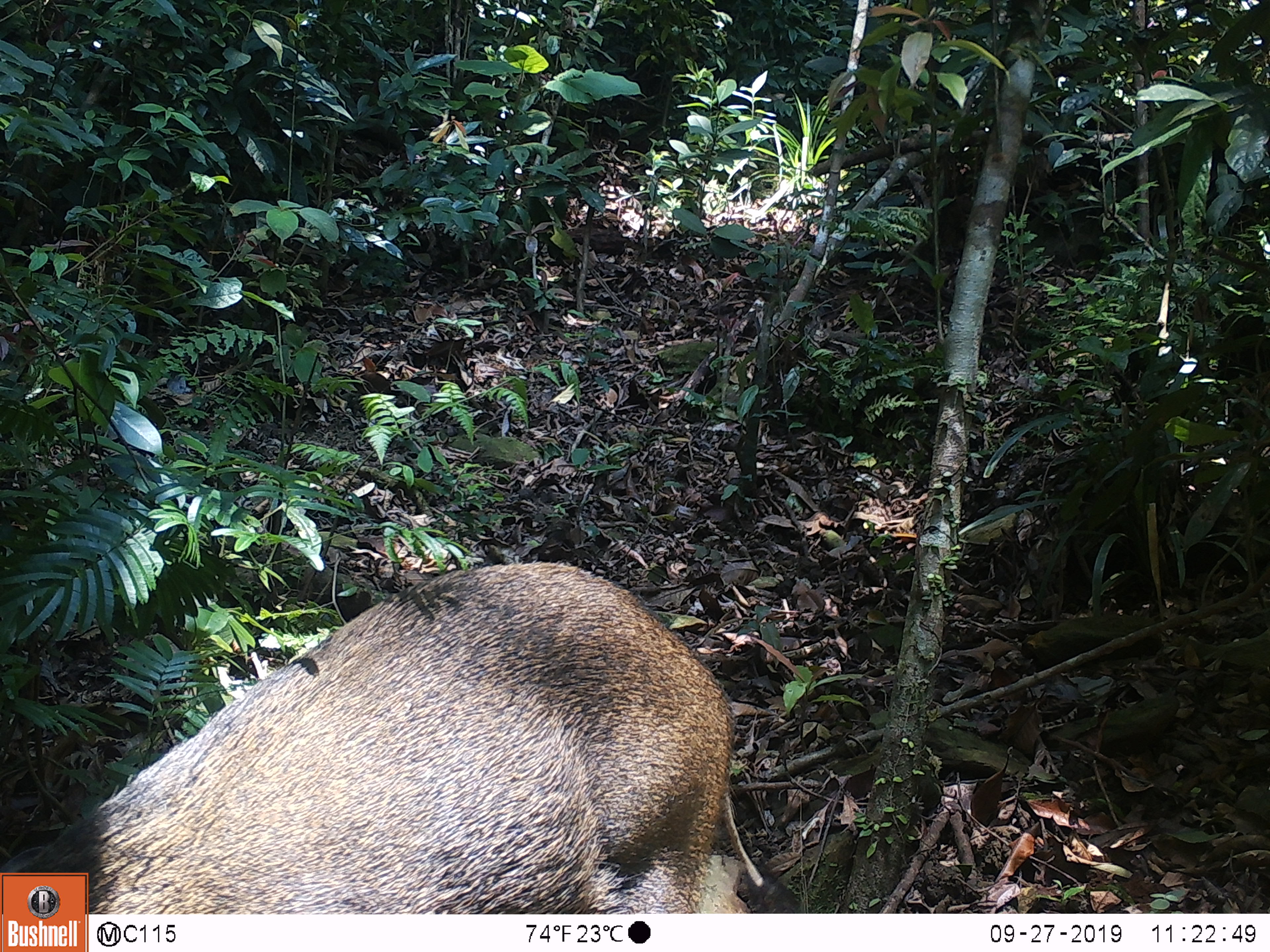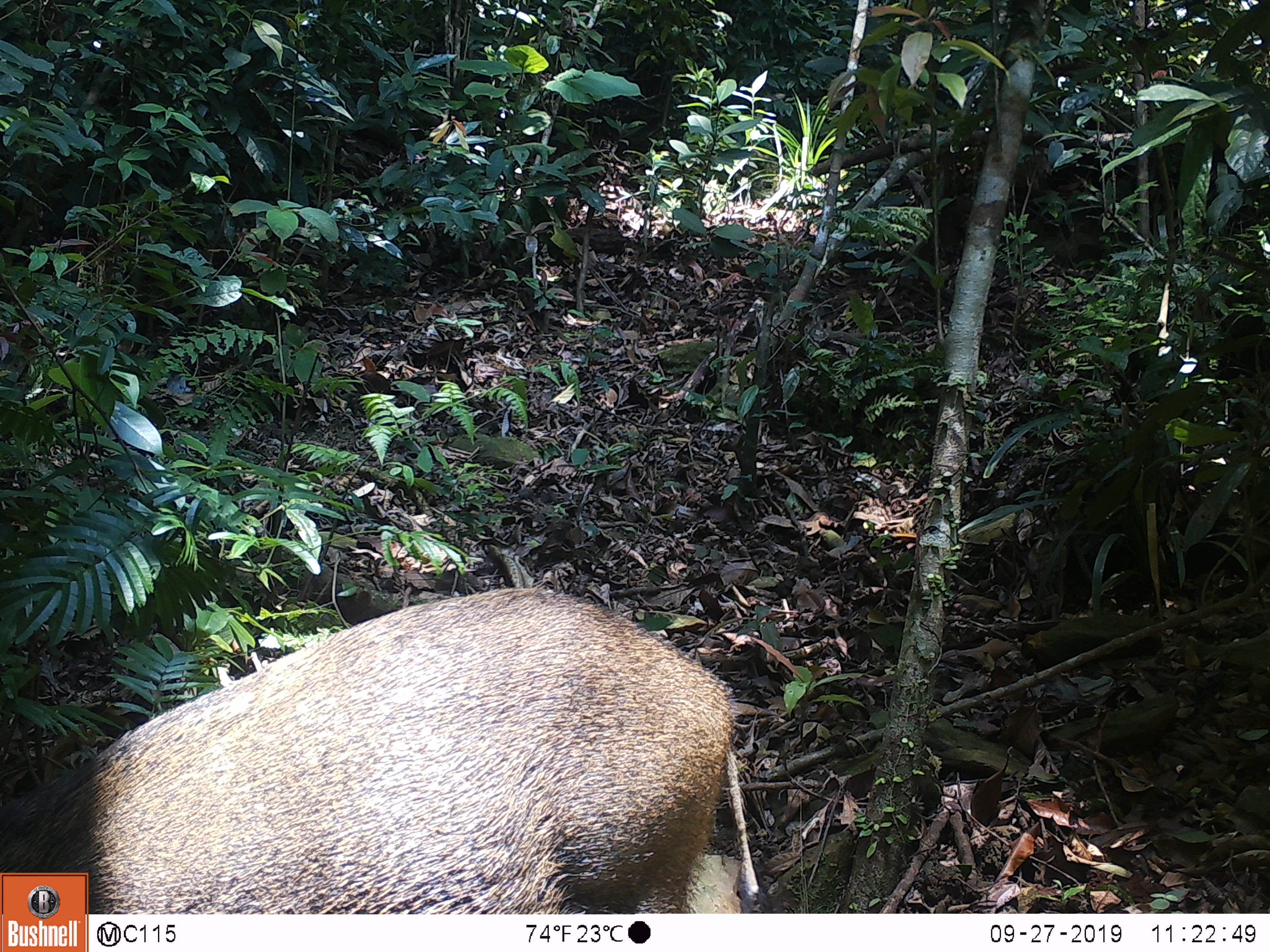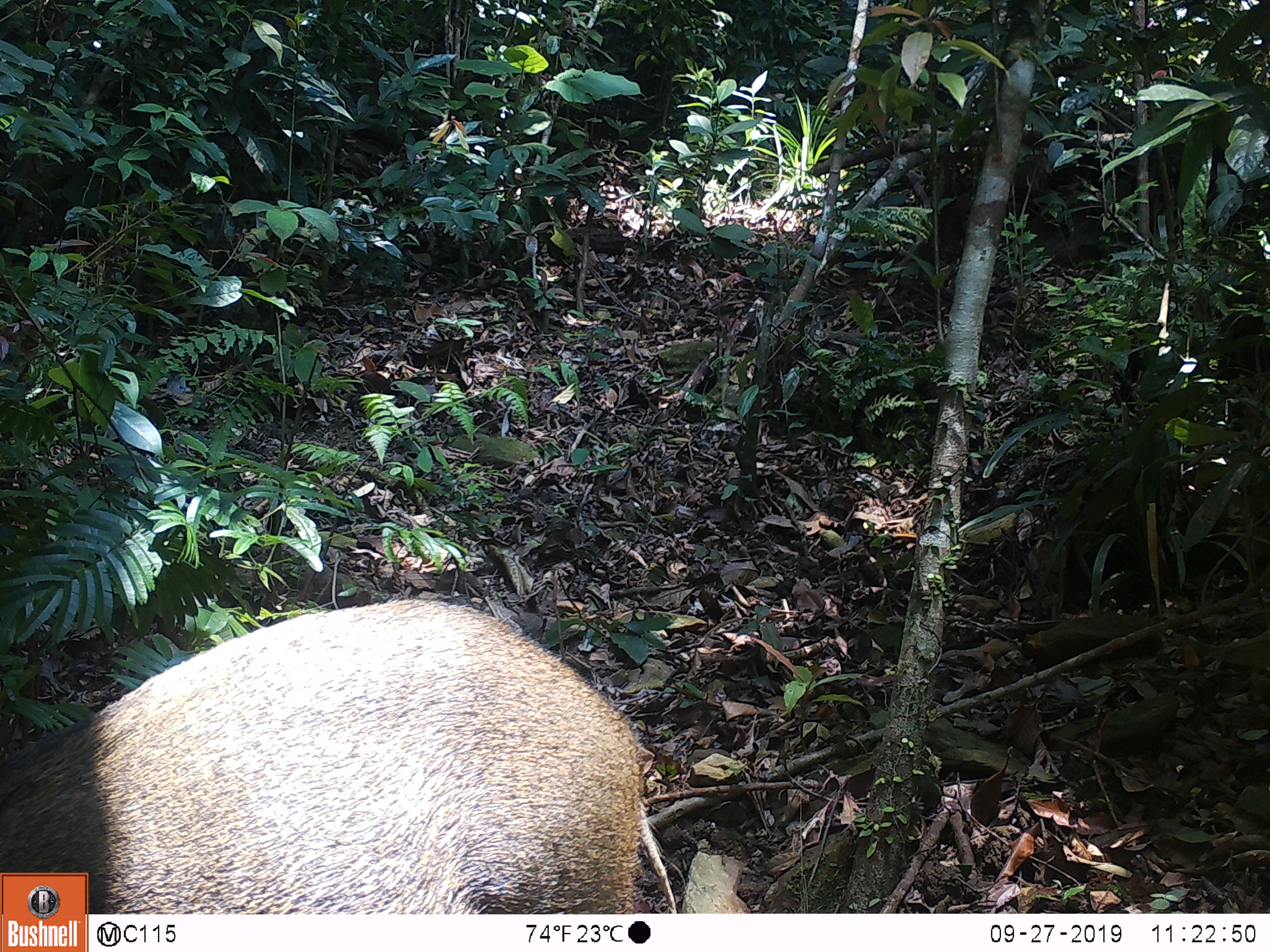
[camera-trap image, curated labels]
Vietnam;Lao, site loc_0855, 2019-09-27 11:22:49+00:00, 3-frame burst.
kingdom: Animalia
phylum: Chordata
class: Mammalia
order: Artiodactyla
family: Suidae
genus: Sus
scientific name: Sus scrofa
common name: eurasian wild pig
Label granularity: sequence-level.